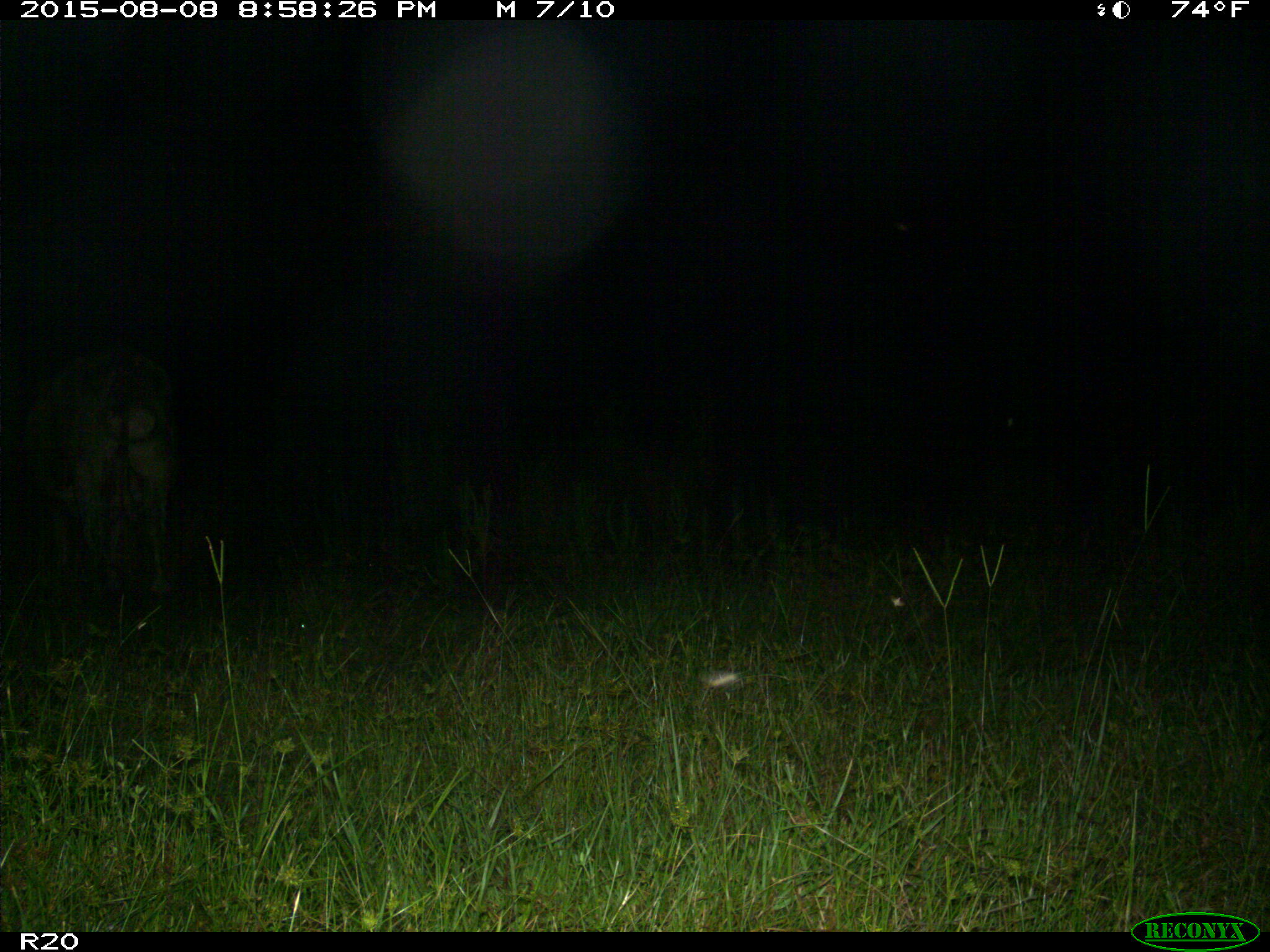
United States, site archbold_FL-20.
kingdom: Animalia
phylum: Chordata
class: Mammalia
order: Artiodactyla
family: Bovidae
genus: Bos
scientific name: Bos taurus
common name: domestic cow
Bos taurus (domestic cow).